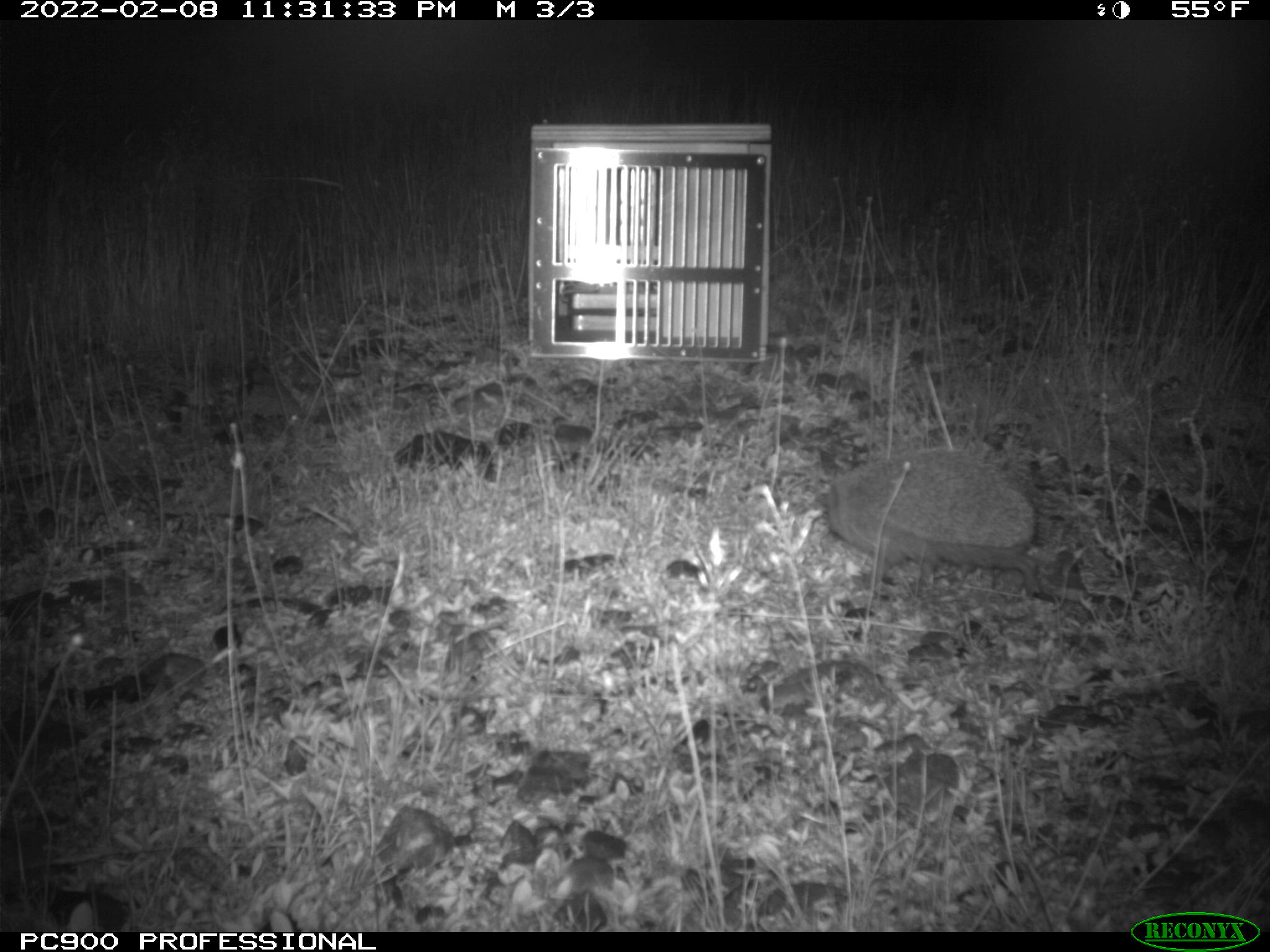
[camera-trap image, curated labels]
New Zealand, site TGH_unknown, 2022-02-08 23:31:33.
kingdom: Animalia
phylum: Chordata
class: Mammalia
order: Eulipotyphla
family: Erinaceidae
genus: Erinaceus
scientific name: Erinaceus europaeus europaeus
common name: european hedgehog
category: hedgehog